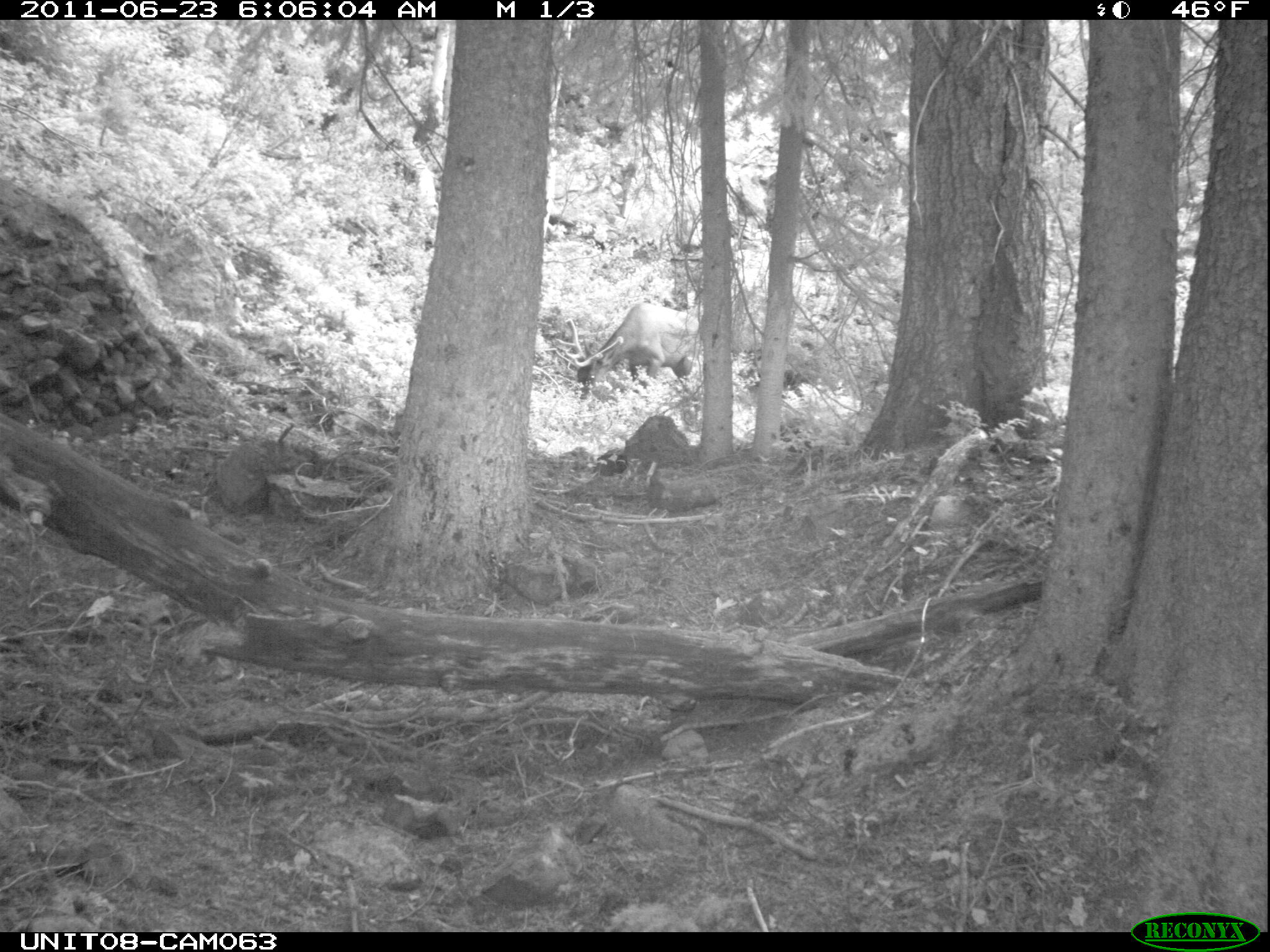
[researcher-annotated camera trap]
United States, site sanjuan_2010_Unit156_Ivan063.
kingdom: Animalia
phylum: Chordata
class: Mammalia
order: Artiodactyla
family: Cervidae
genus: Cervus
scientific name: Cervus elaphus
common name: red deer